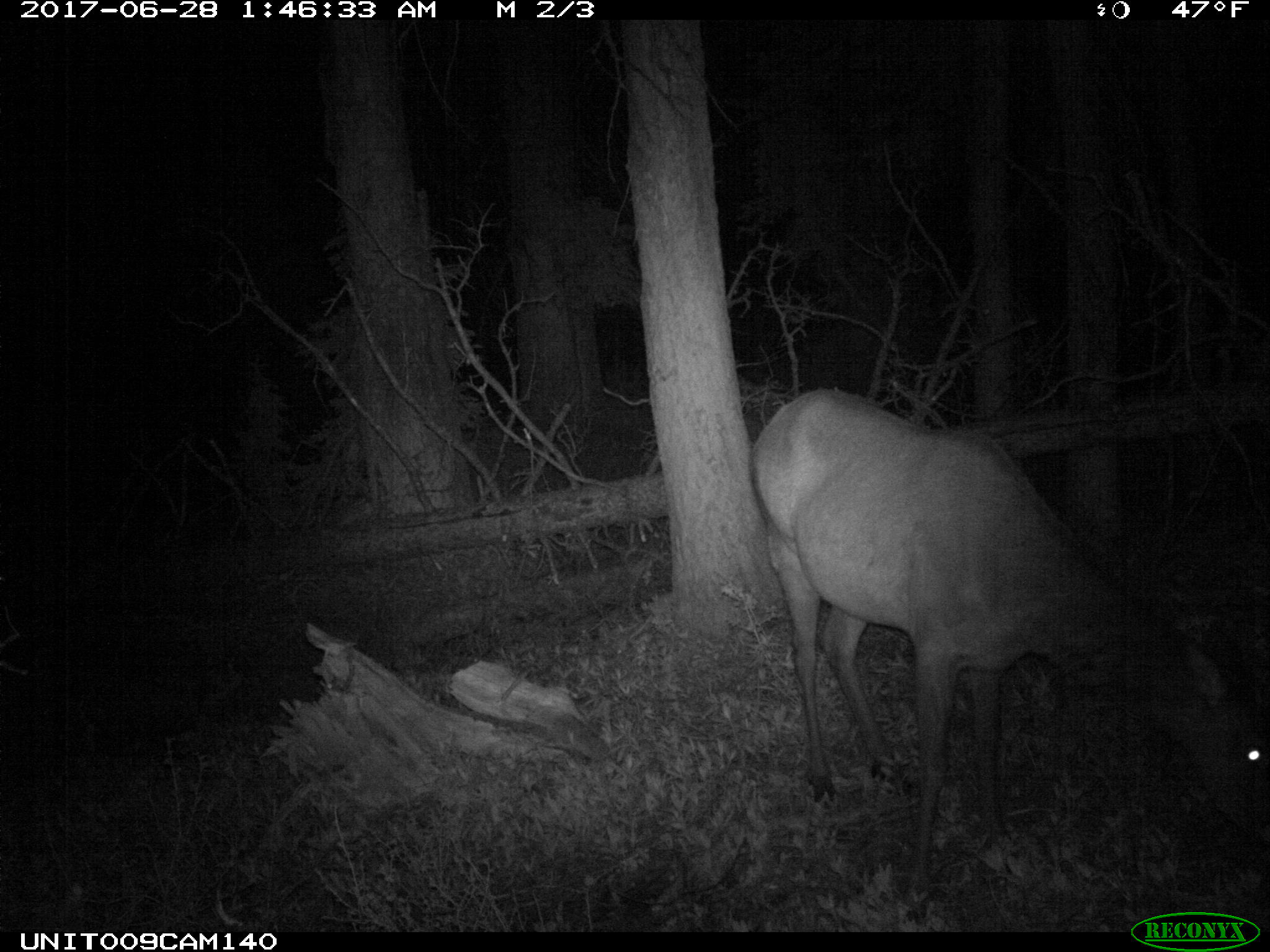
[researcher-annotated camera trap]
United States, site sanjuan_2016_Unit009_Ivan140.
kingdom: Animalia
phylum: Chordata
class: Mammalia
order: Artiodactyla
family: Cervidae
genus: Cervus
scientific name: Cervus elaphus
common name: red deer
Cervus elaphus (red deer).